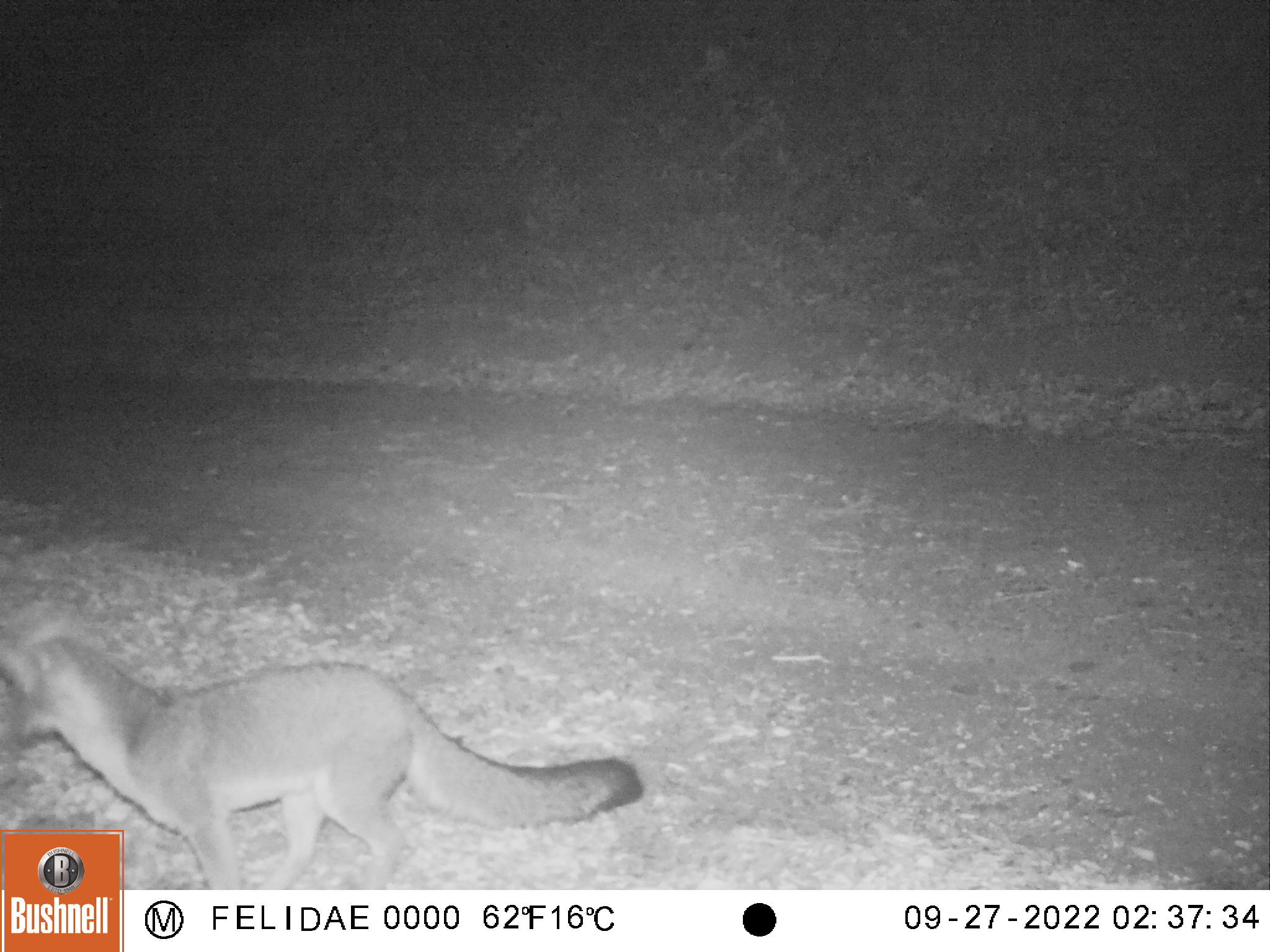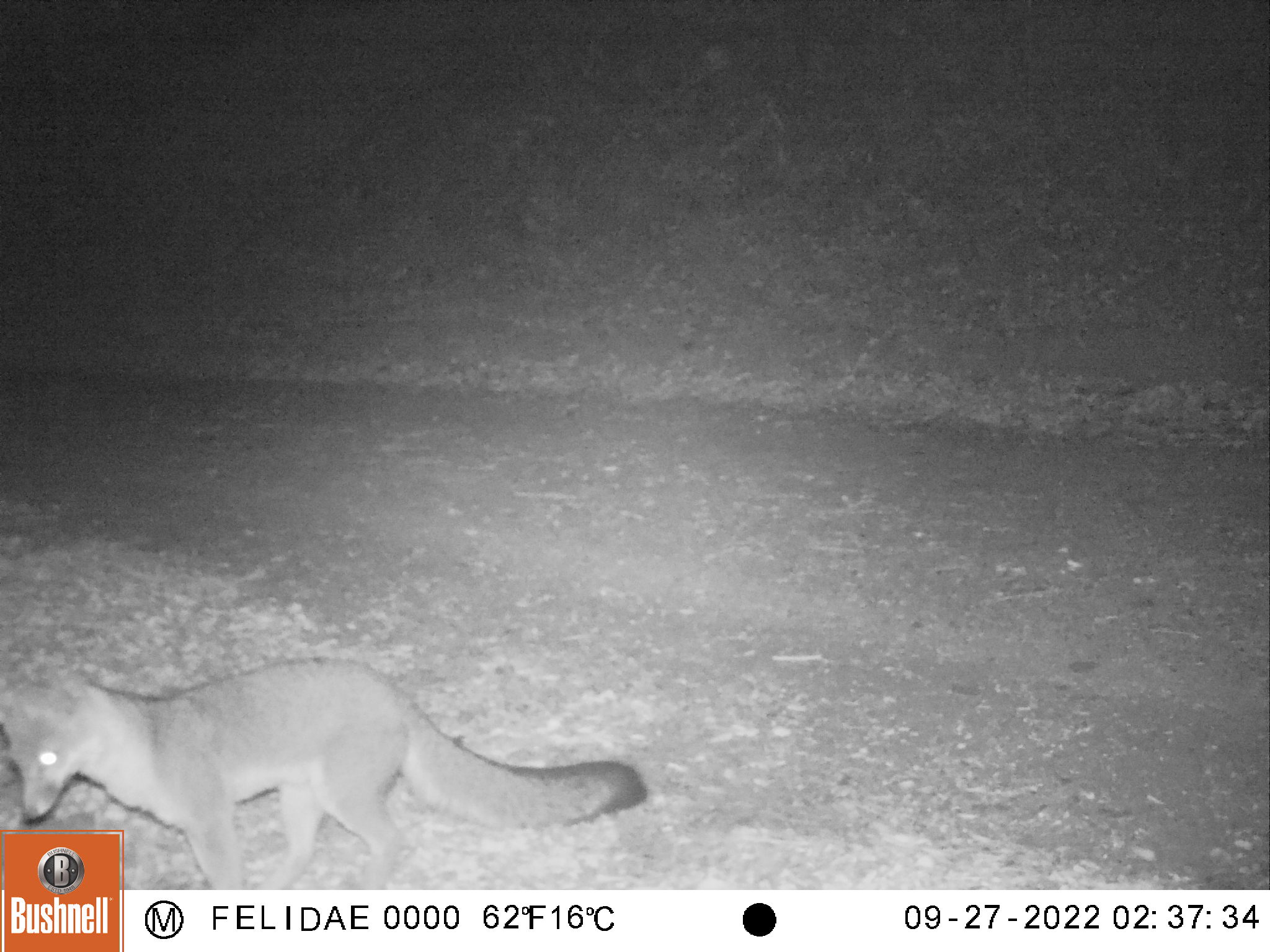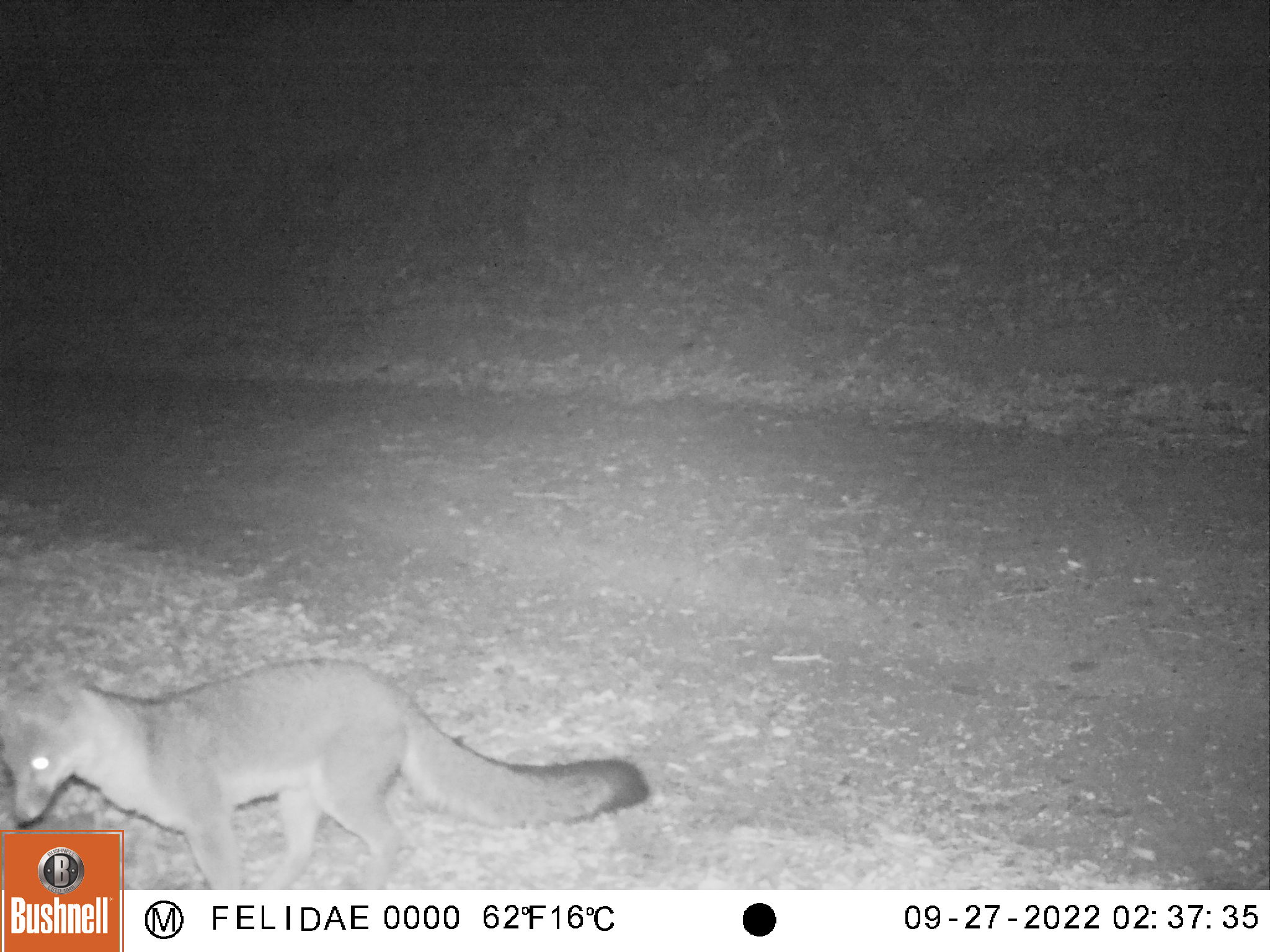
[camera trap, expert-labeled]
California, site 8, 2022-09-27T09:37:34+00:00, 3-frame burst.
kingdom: Animalia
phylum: Chordata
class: Mammalia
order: Carnivora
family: Canidae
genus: Urocyon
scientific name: Urocyon cinereoargenteus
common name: gray fox